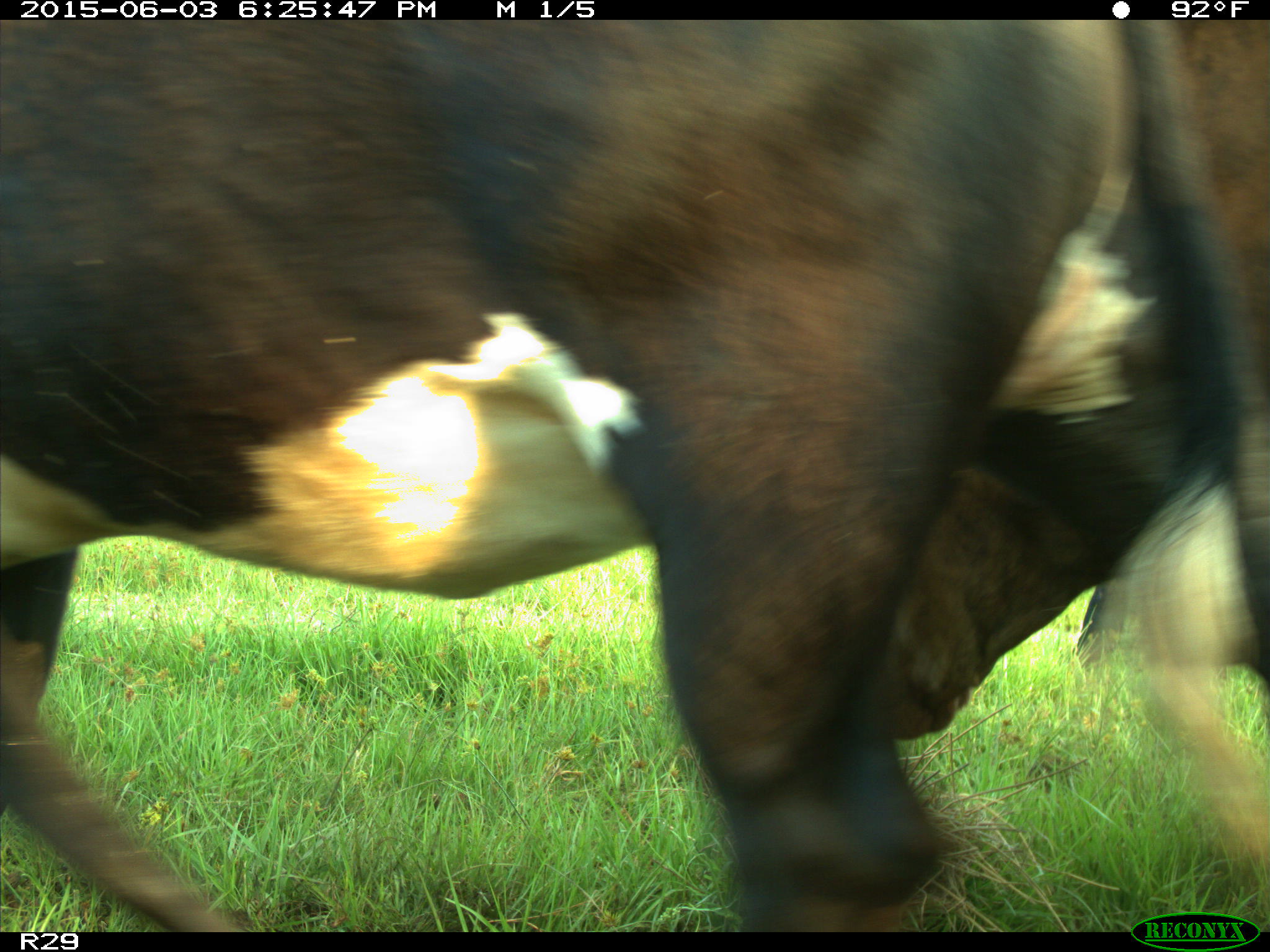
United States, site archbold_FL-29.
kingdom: Animalia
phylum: Chordata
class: Mammalia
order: Artiodactyla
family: Bovidae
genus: Bos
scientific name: Bos taurus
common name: domestic cow